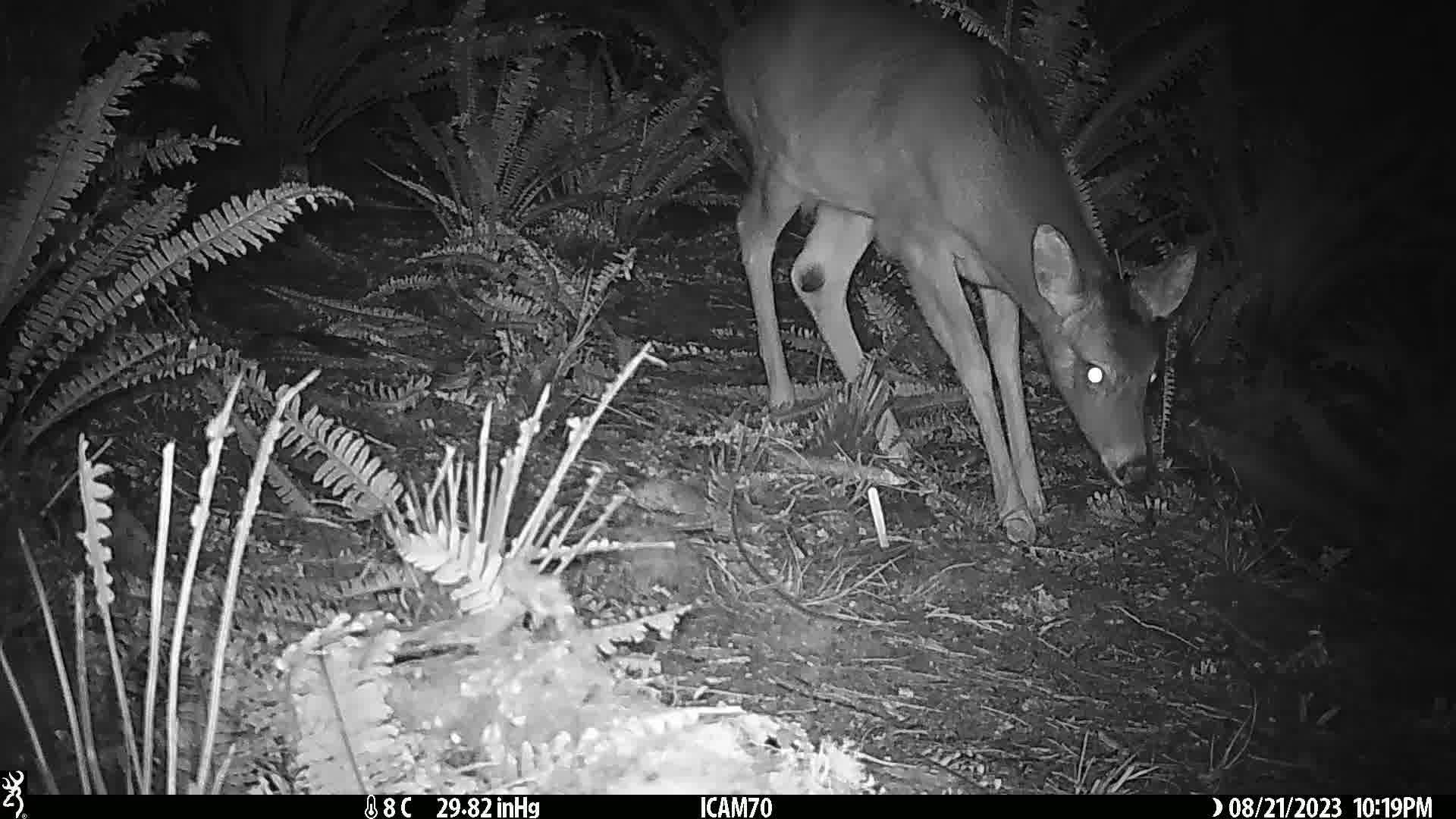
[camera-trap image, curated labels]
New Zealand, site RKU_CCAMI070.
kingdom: Animalia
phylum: Chordata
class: Mammalia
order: Artiodactyla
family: Cervidae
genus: Odocoileus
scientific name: Odocoileus virginianus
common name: white-tailed deer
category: white tailed deer